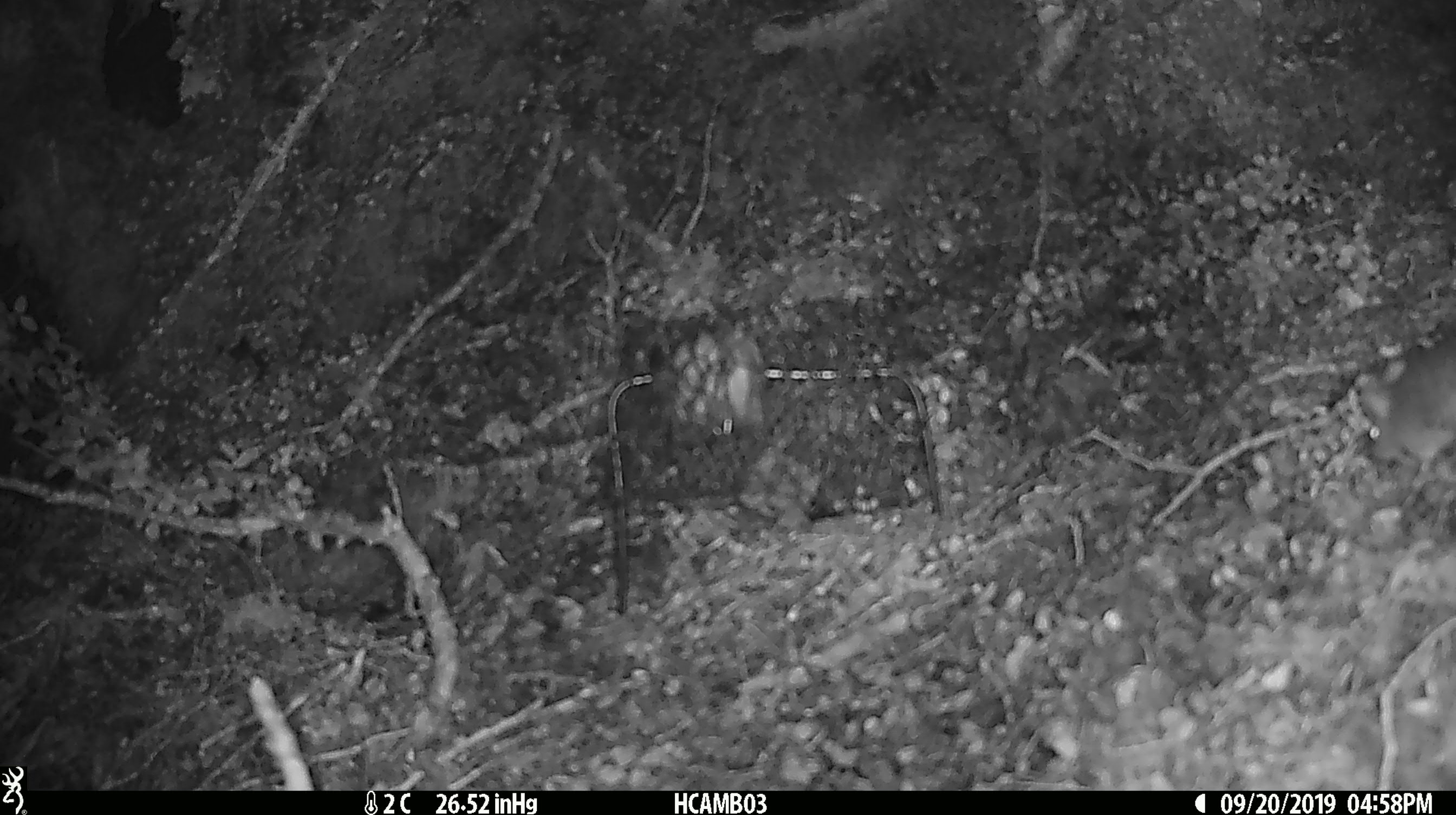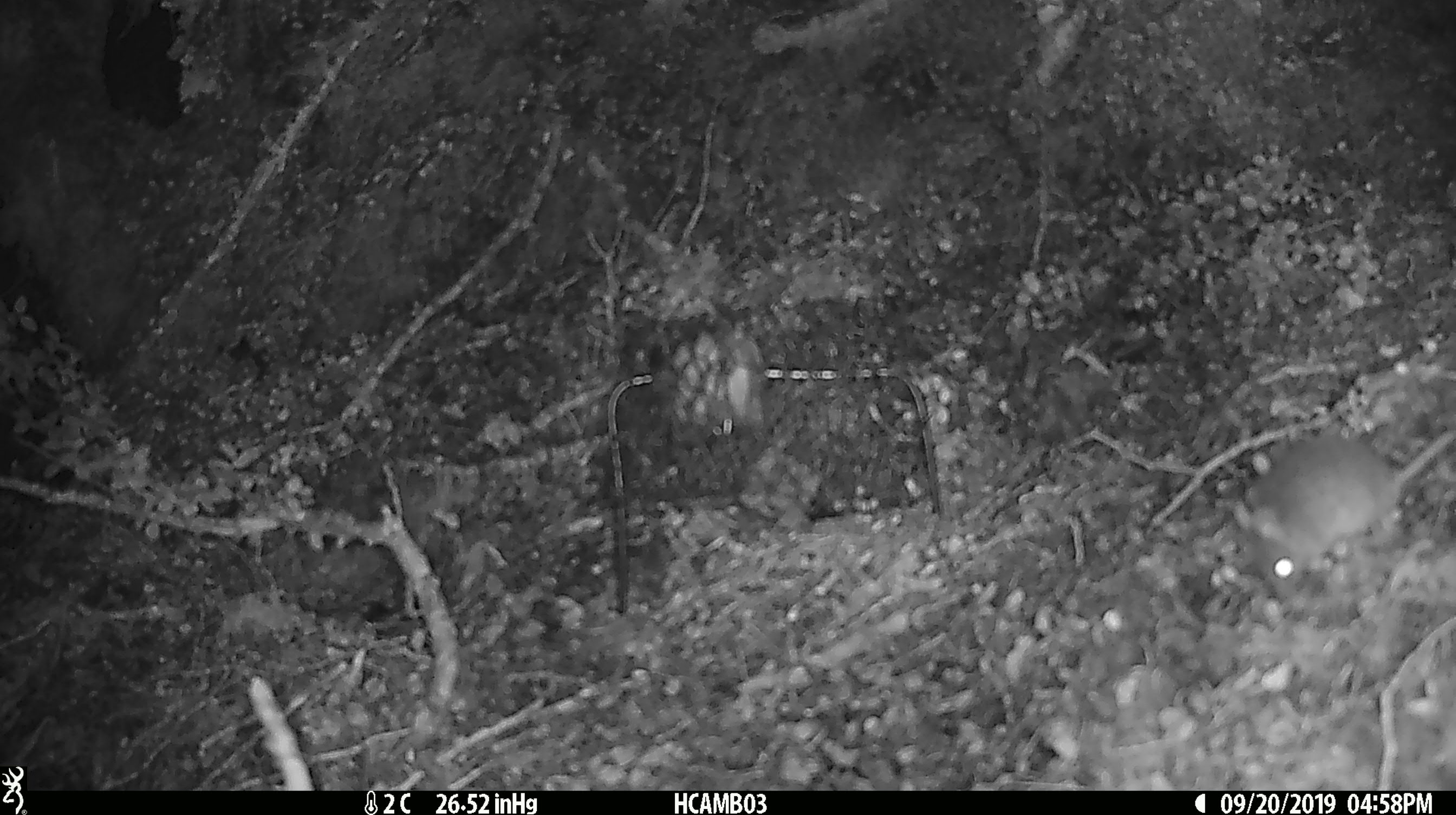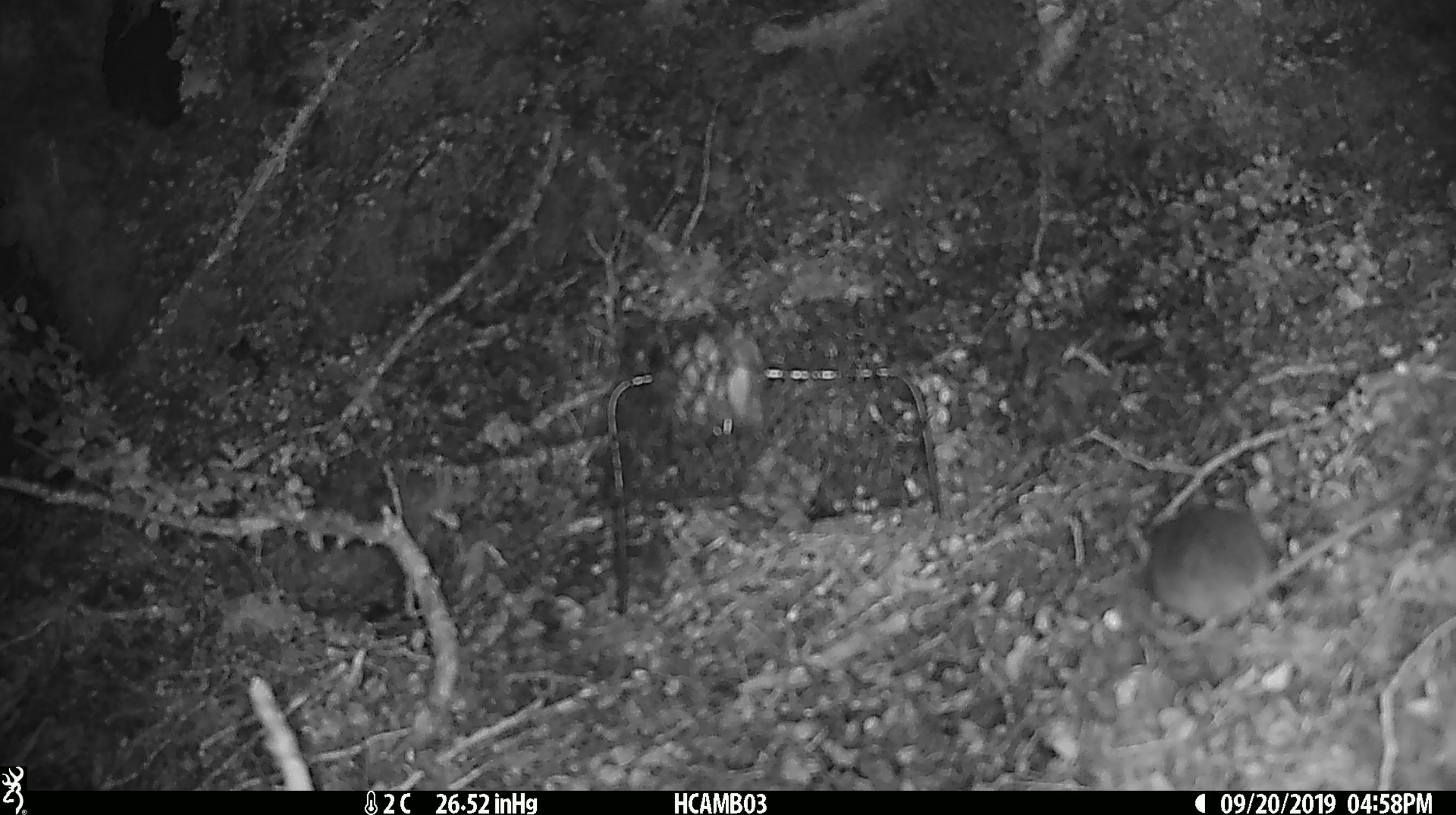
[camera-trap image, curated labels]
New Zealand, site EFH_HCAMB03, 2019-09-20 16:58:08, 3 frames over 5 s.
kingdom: Animalia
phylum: Chordata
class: Mammalia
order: Rodentia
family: Muridae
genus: Mus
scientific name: Mus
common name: mouse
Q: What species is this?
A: Mouse (Mus).